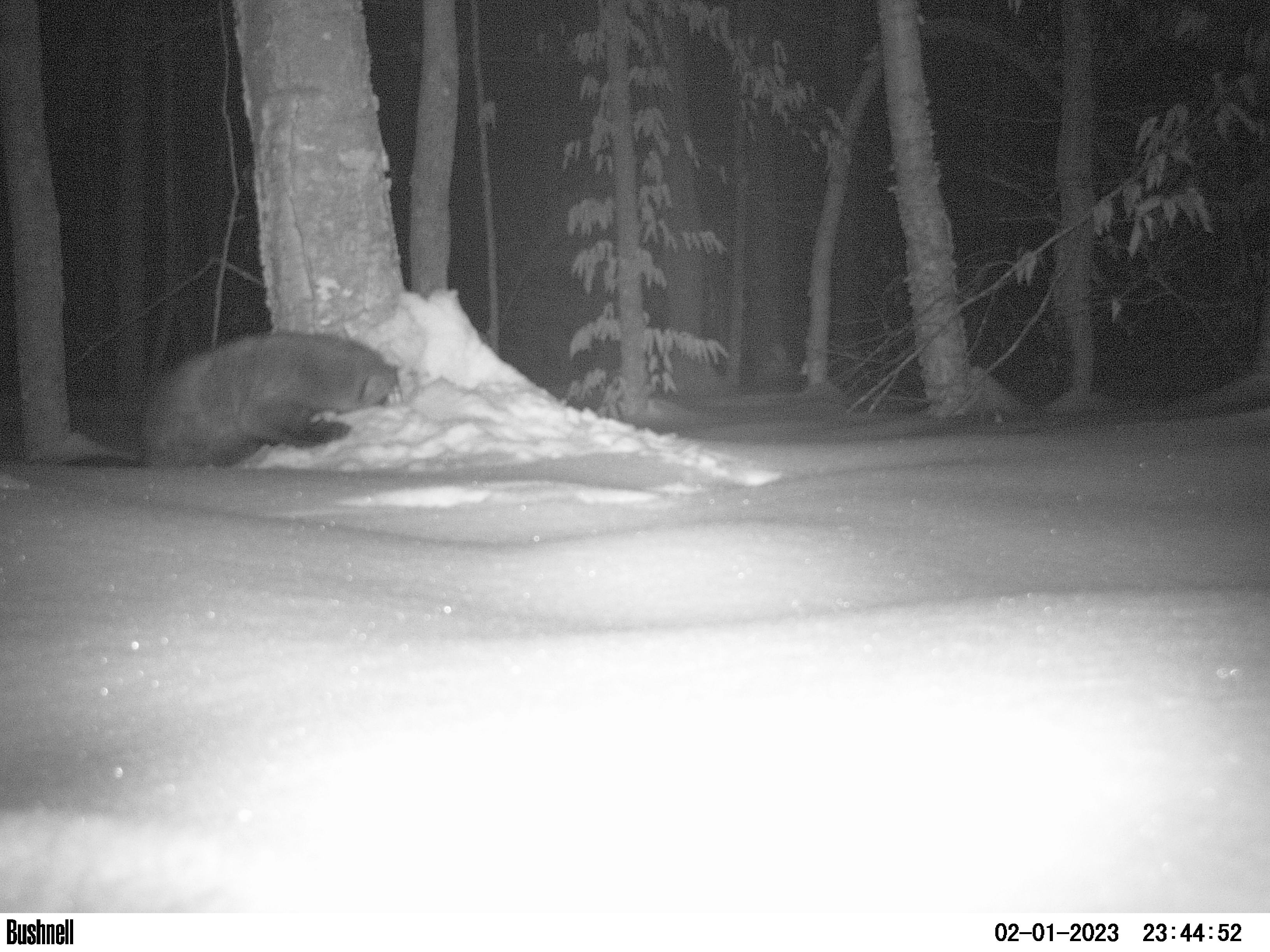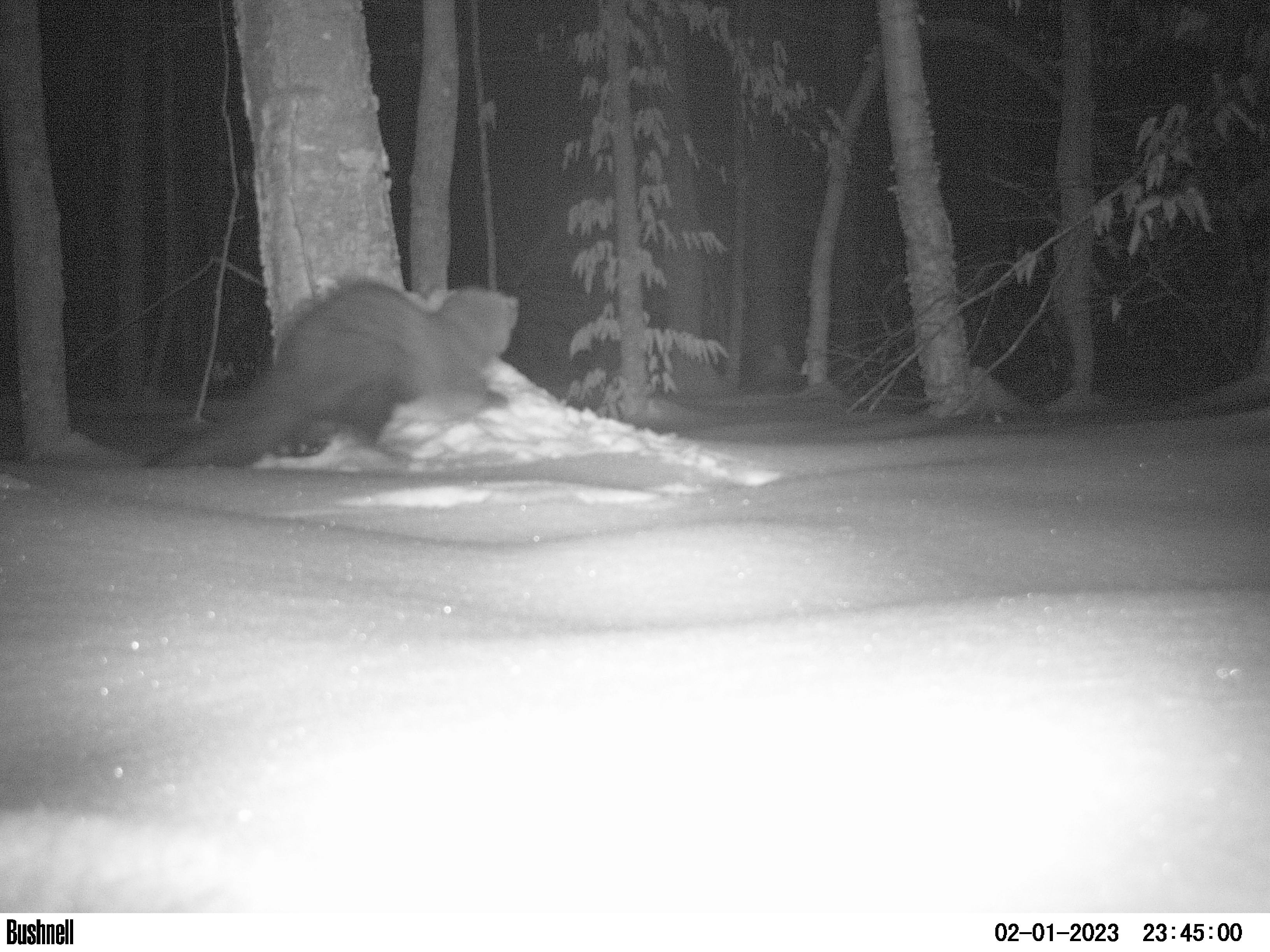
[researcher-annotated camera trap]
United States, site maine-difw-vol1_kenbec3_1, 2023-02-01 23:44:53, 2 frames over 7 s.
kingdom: Animalia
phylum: Chordata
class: Mammalia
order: Carnivora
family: Mustelidae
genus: Pekania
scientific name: Pekania pennanti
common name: fisher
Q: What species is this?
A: Fisher (Pekania pennanti).